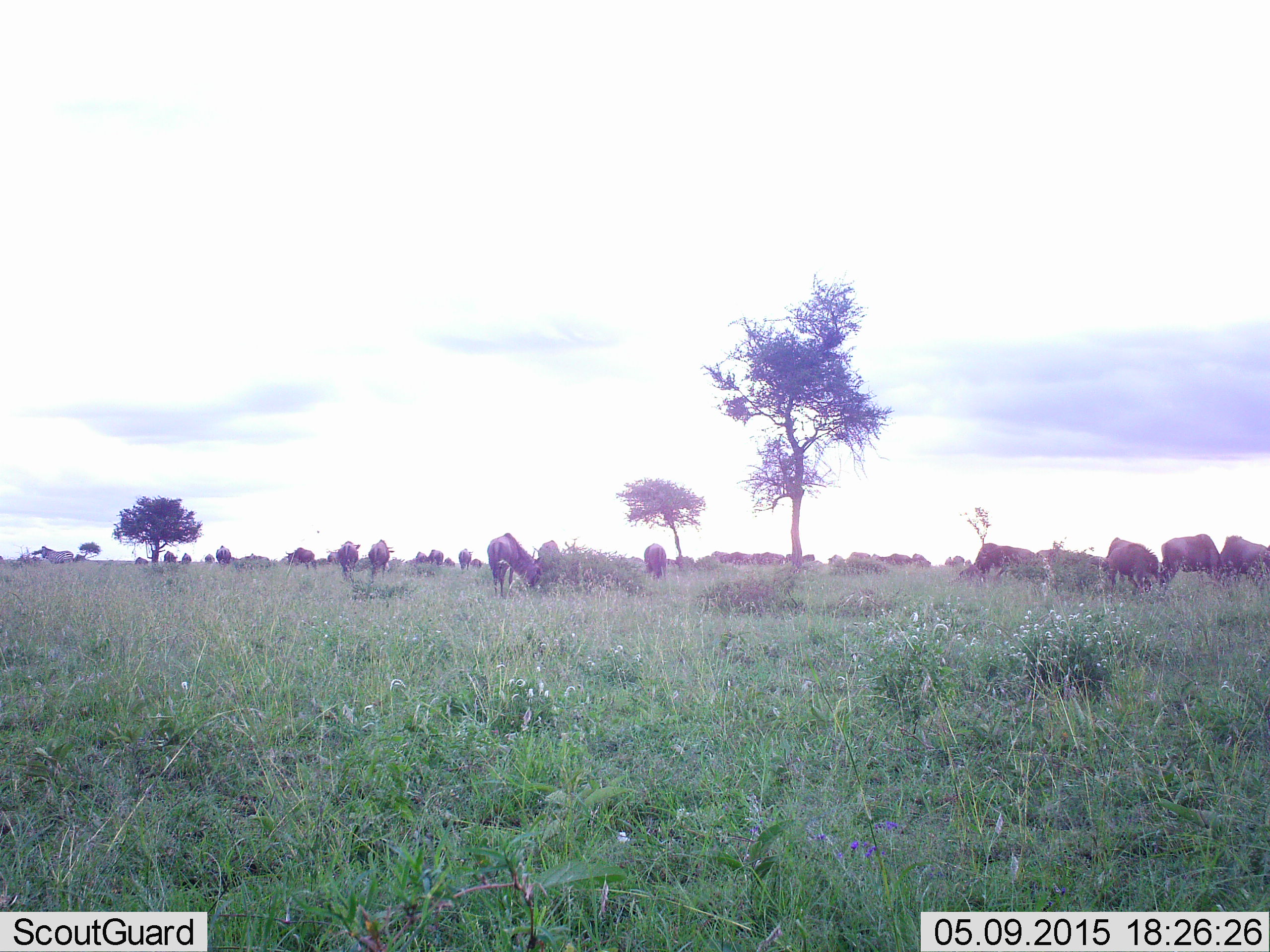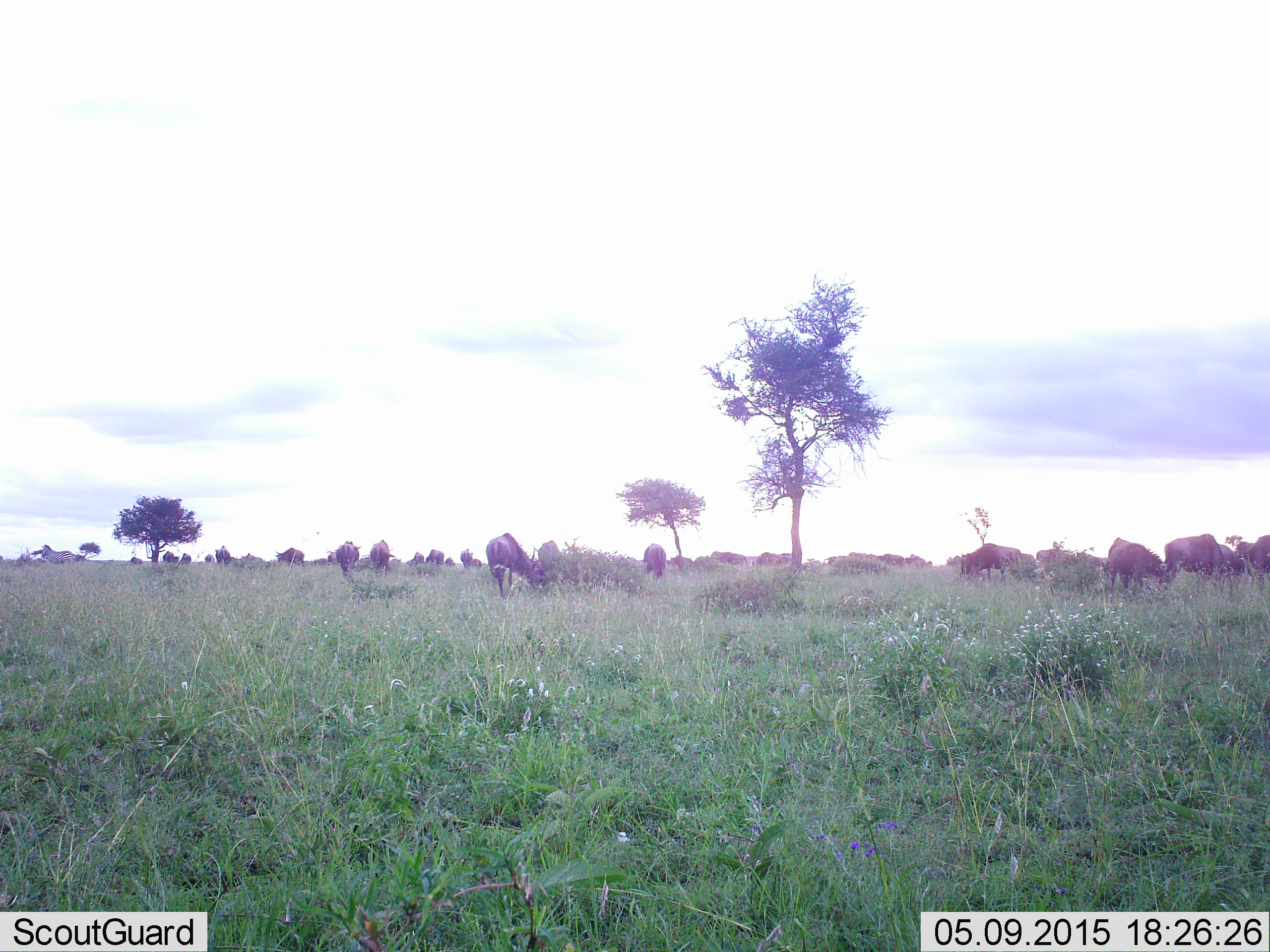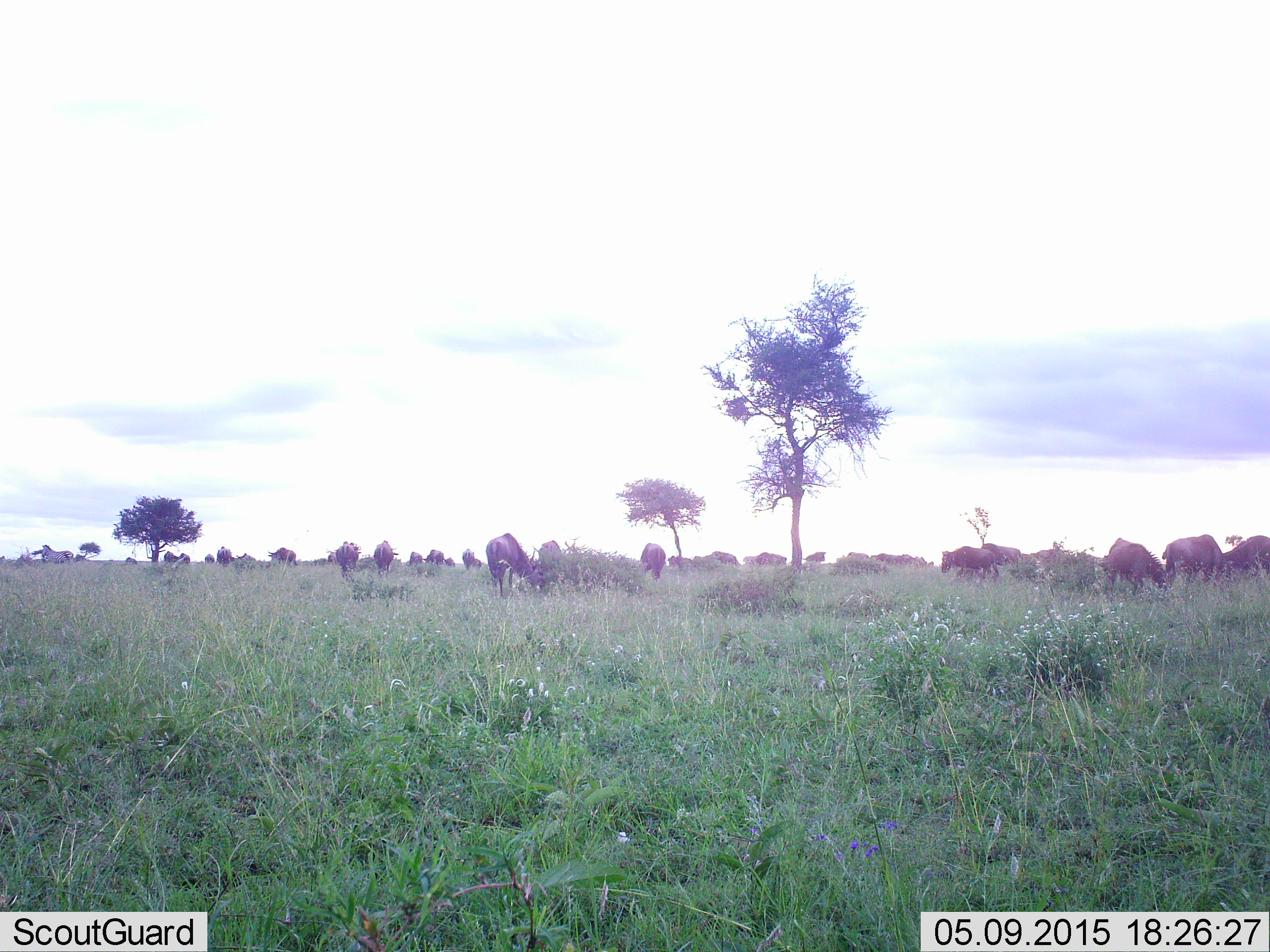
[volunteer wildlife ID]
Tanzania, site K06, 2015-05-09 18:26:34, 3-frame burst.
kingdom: Animalia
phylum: Chordata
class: Mammalia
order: Artiodactyla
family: Bovidae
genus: Connochaetes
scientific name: Connochaetes taurinus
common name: blue wildebeest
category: wildebeest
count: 11-50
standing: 50%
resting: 0%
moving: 50%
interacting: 0%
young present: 0%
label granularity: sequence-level